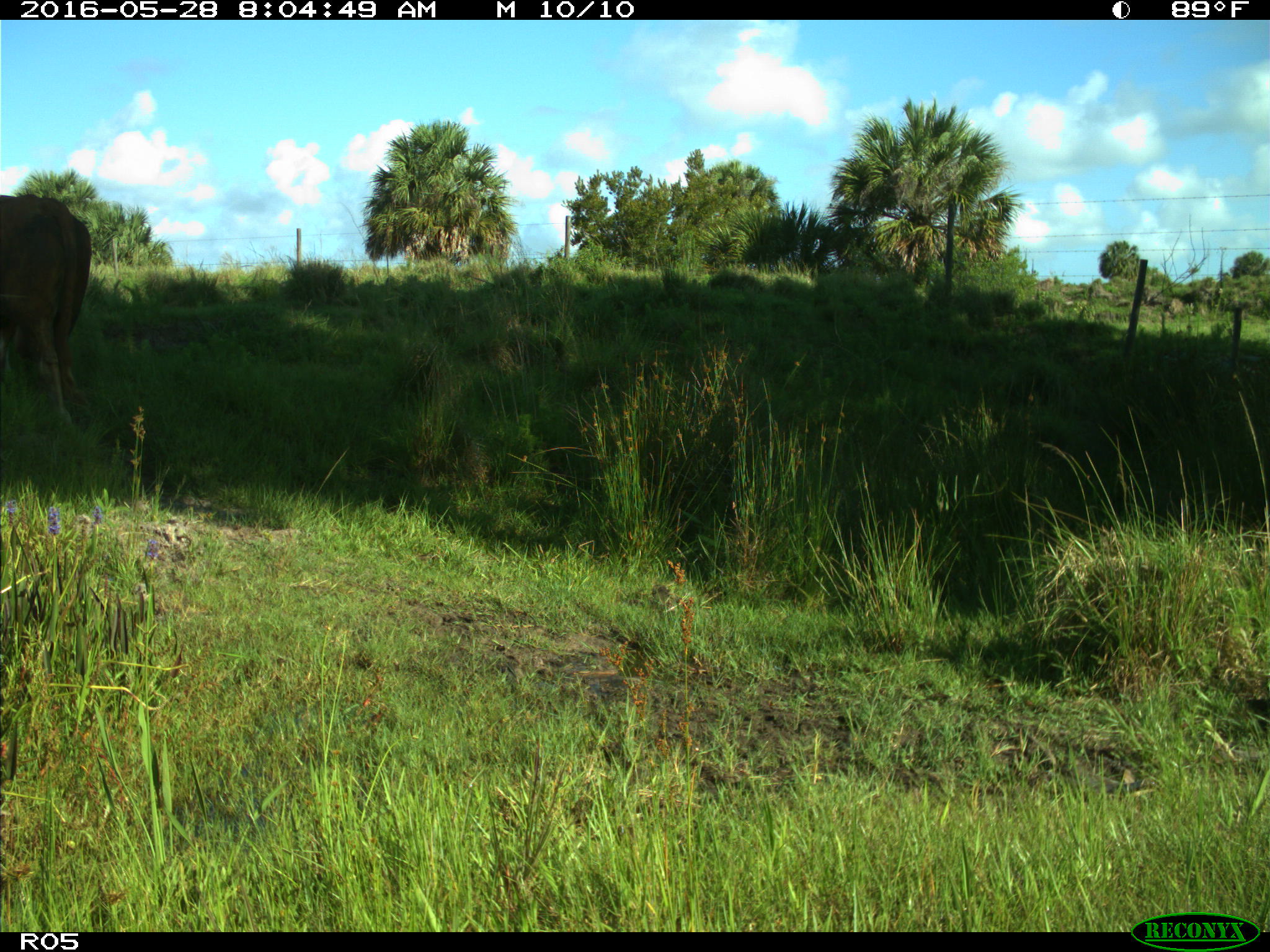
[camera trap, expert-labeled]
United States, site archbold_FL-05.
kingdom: Animalia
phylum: Chordata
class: Mammalia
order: Artiodactyla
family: Bovidae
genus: Bos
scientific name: Bos taurus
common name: domestic cow